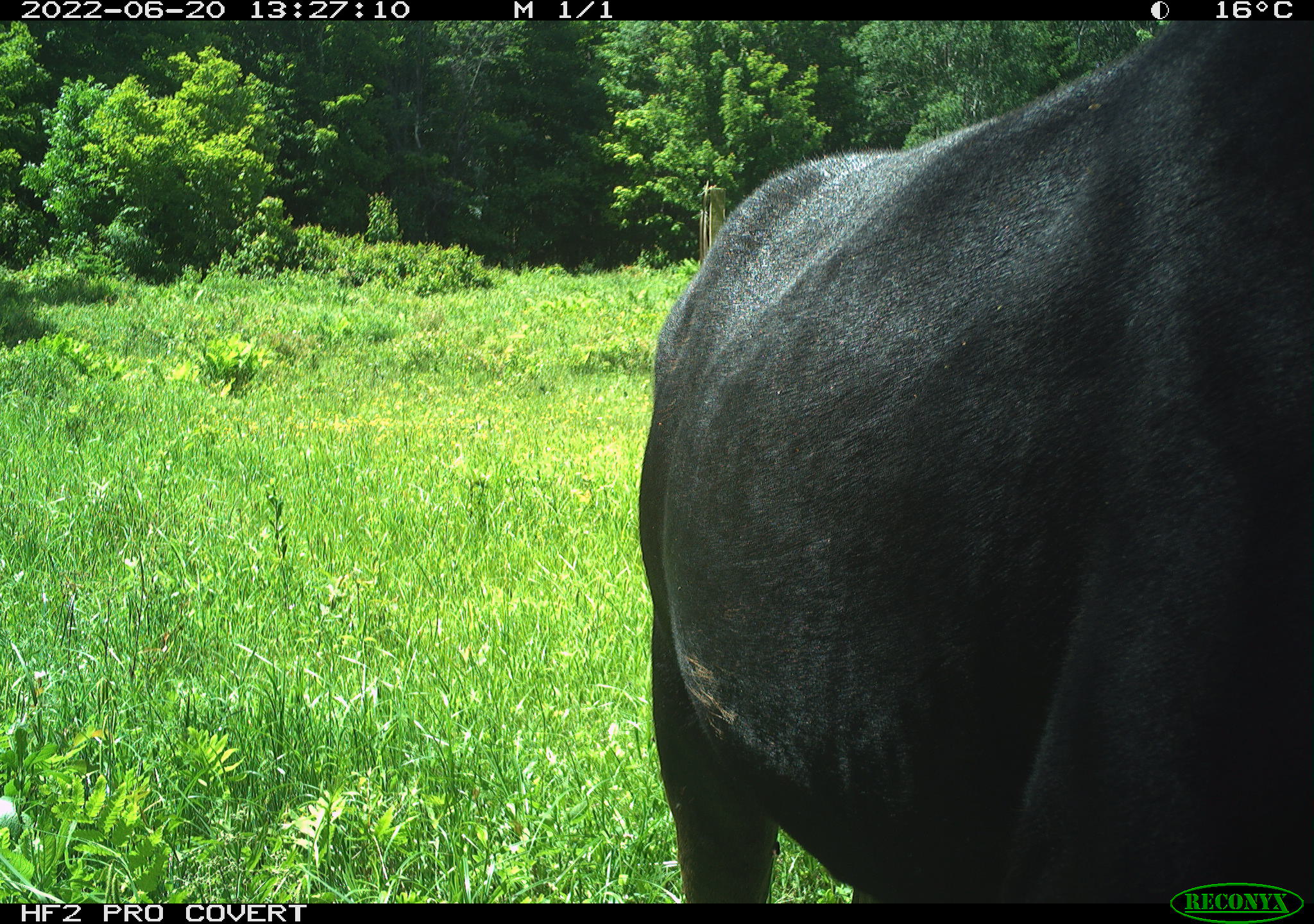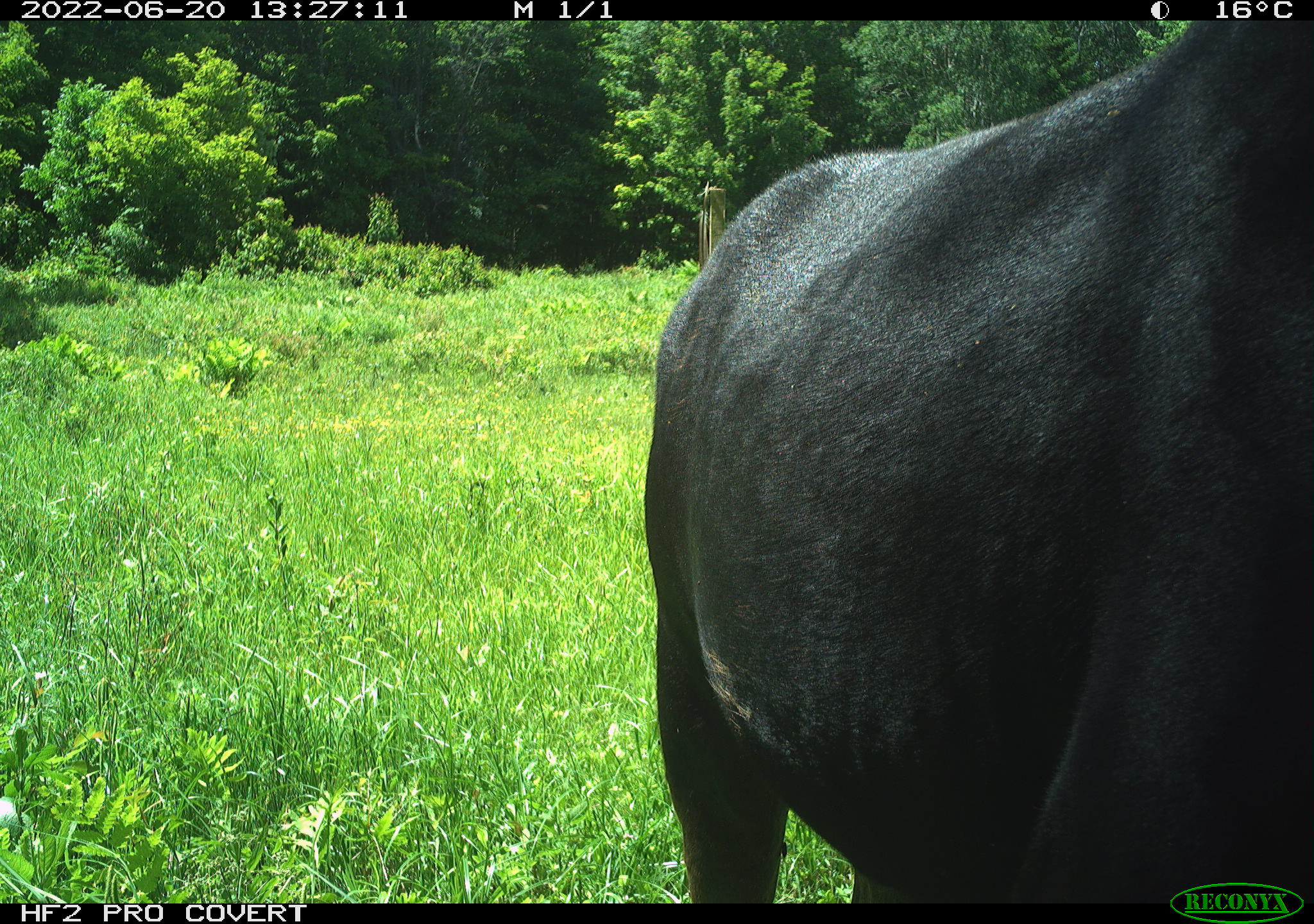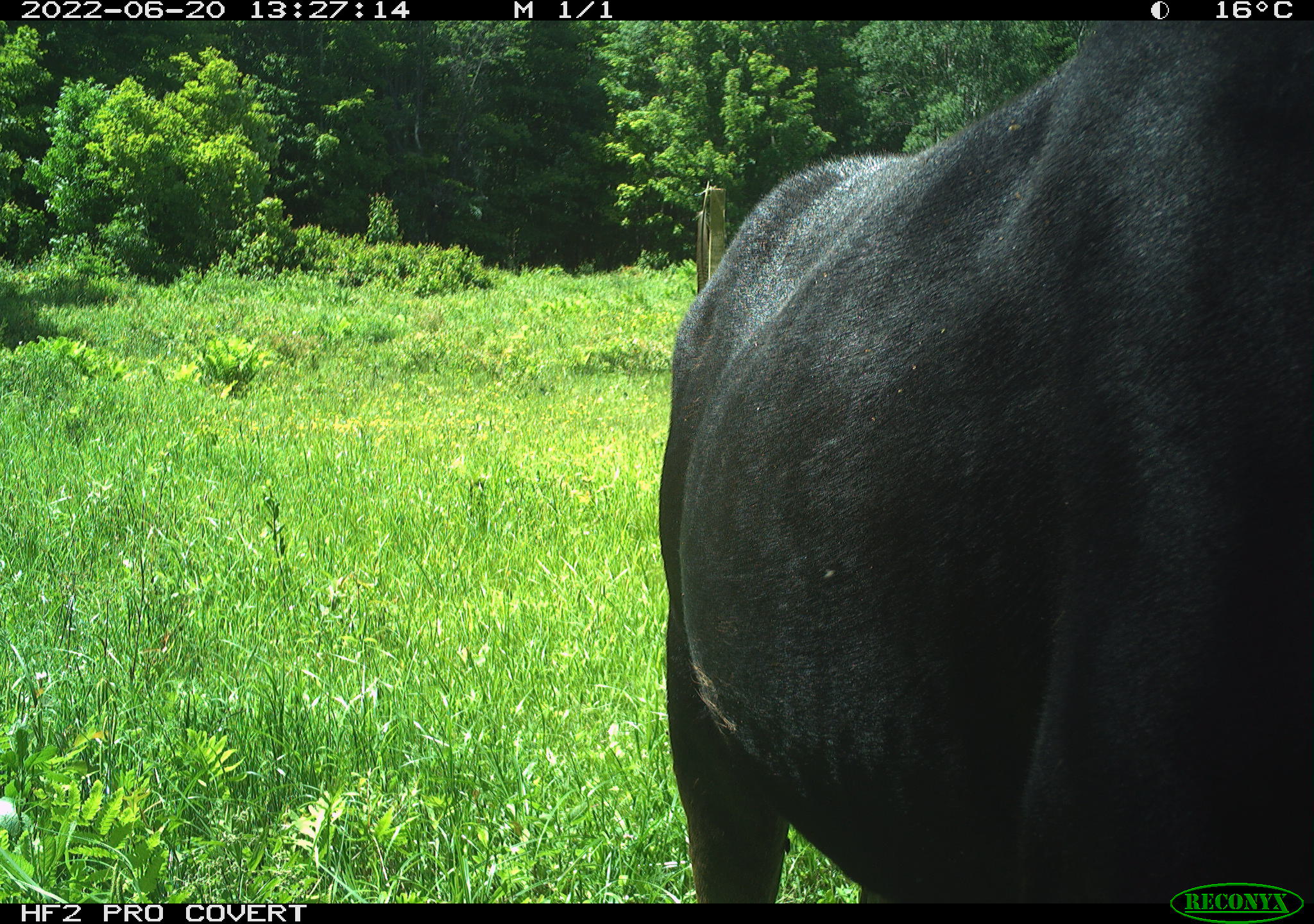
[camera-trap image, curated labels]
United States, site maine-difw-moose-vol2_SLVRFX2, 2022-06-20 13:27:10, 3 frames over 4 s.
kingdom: Animalia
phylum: Chordata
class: Mammalia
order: Artiodactyla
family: Cervidae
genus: Alces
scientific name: Alces alces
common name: moose